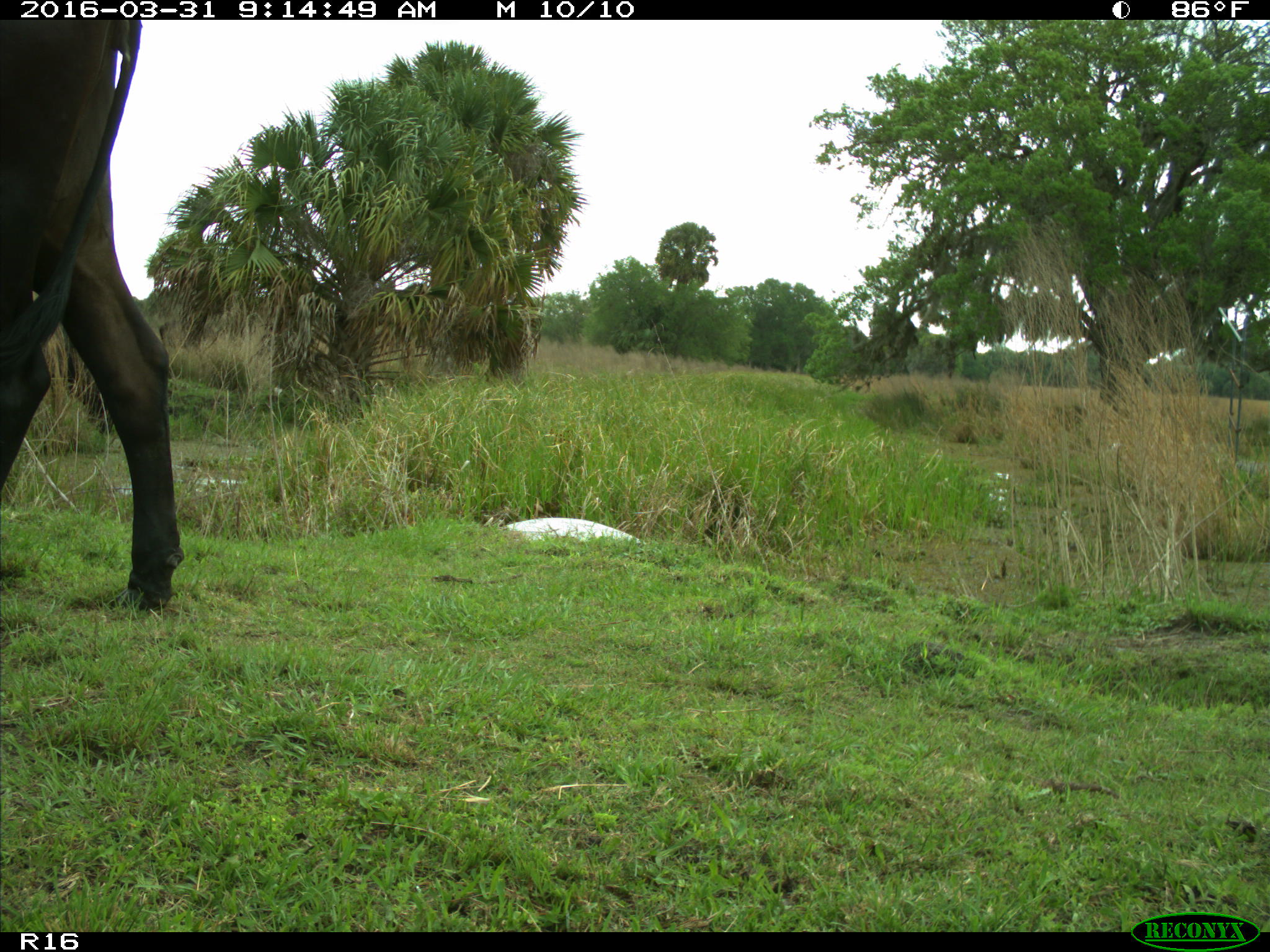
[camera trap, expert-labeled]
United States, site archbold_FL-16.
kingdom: Animalia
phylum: Chordata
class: Mammalia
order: Artiodactyla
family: Bovidae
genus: Bos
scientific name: Bos taurus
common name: domestic cow